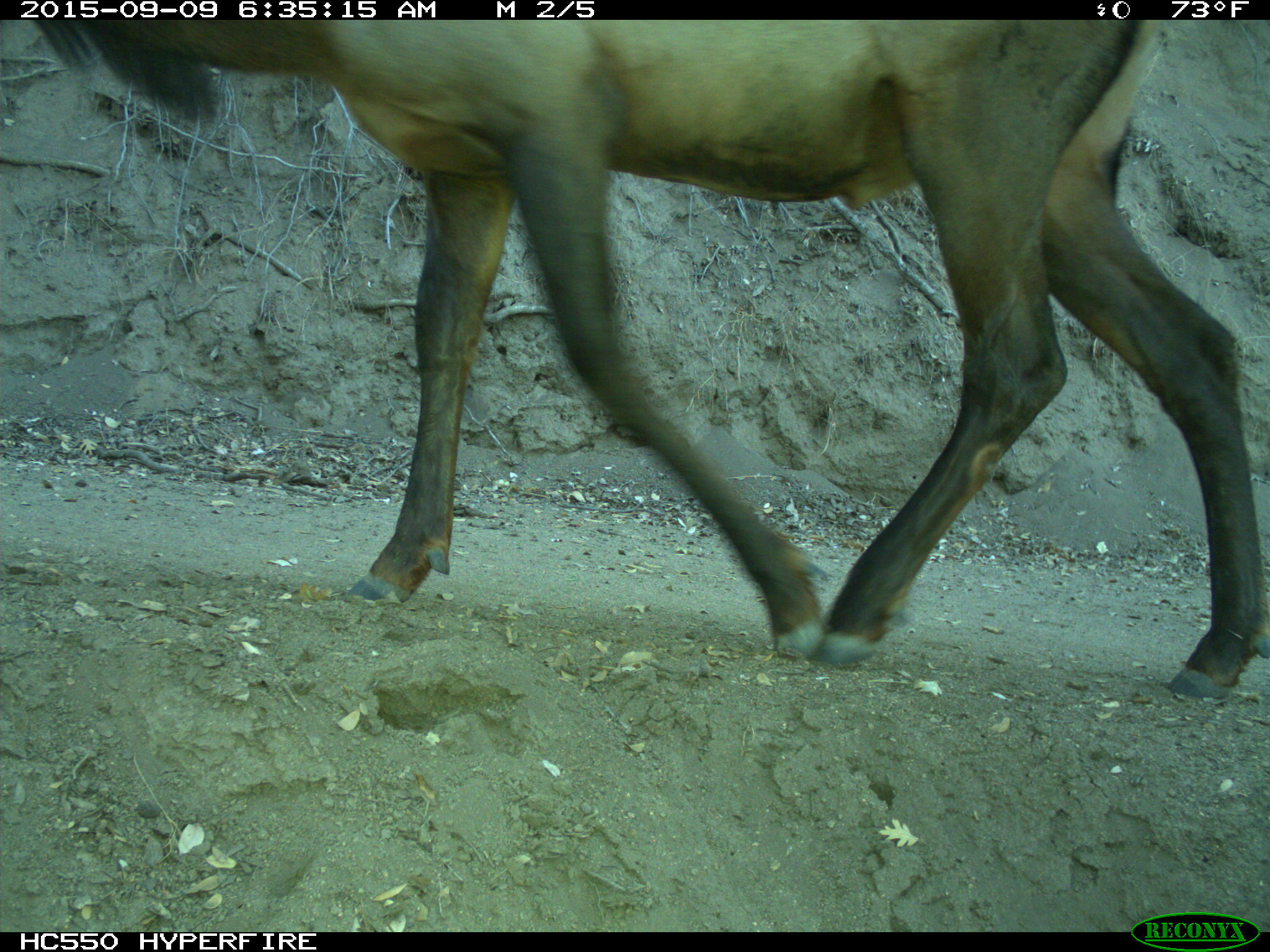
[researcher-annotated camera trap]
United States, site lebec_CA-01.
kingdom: Animalia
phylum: Chordata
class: Mammalia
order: Artiodactyla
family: Cervidae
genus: Cervus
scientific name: Cervus canadensis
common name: elk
Cervus canadensis (elk).